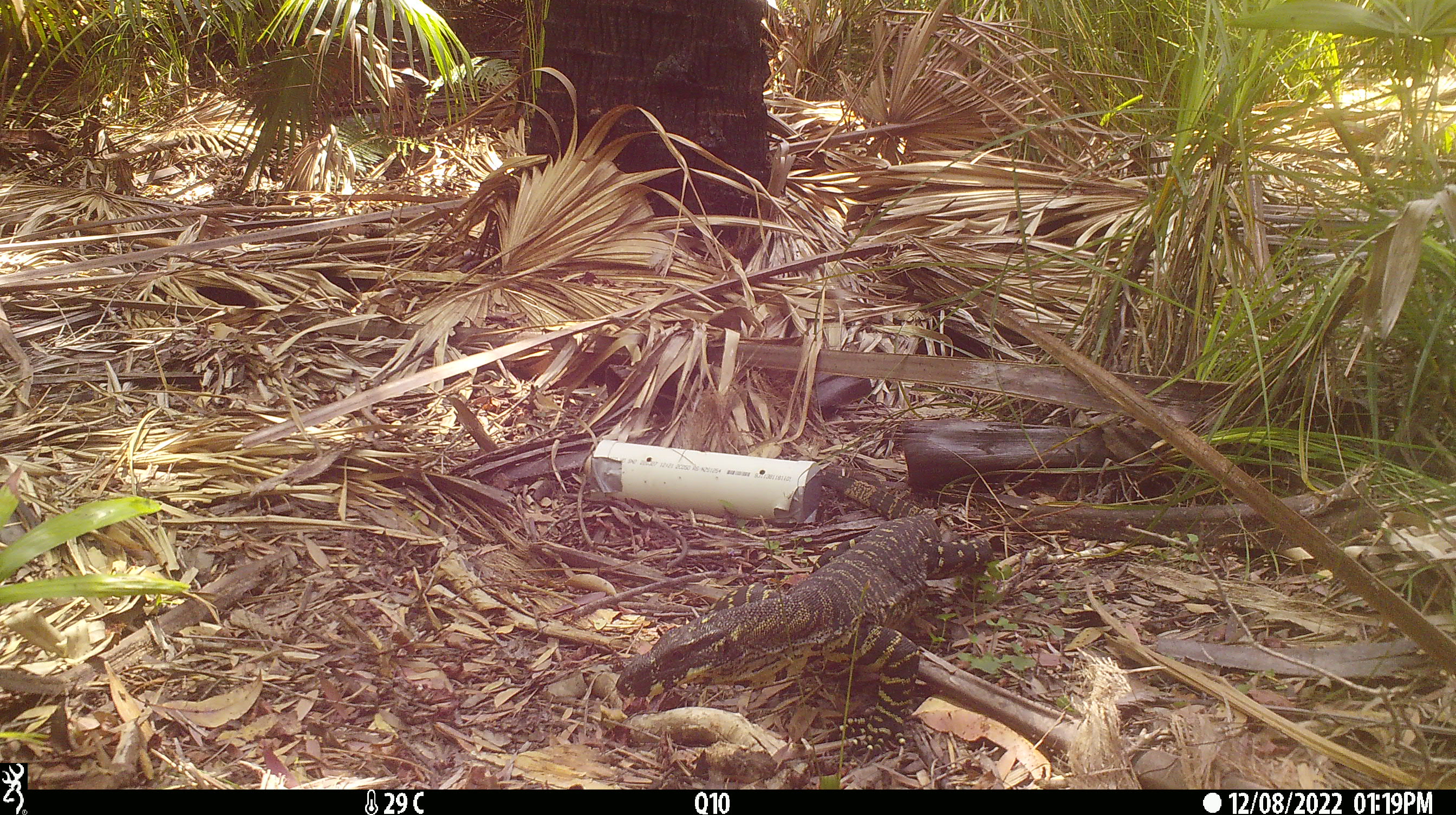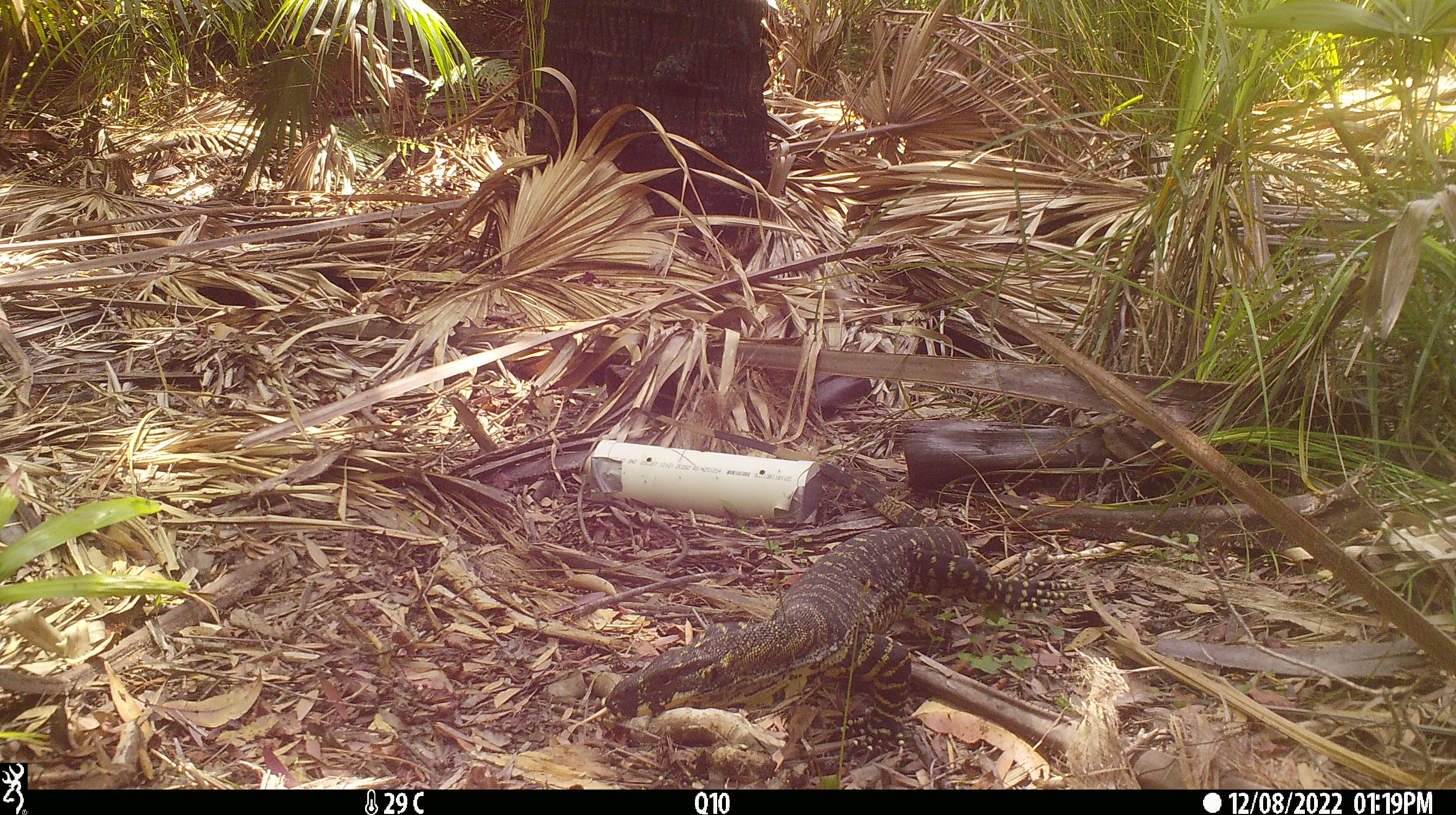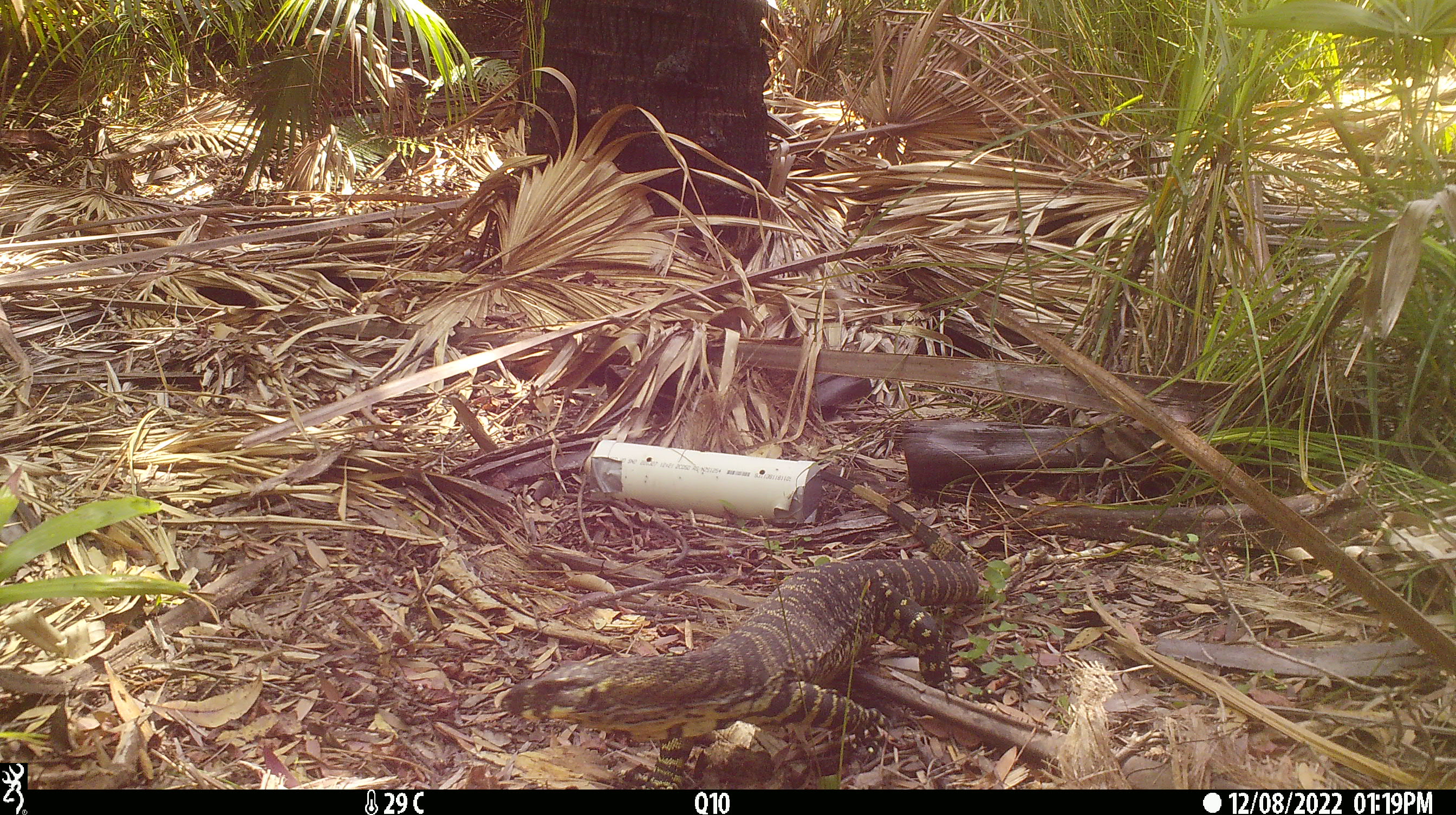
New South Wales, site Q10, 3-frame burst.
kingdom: Animalia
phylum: Chordata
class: Reptilia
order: Squamata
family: Varanidae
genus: Varanus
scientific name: Varanus varius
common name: lace monitor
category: goanna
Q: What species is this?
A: Goanna (lace monitor) (Varanus varius).